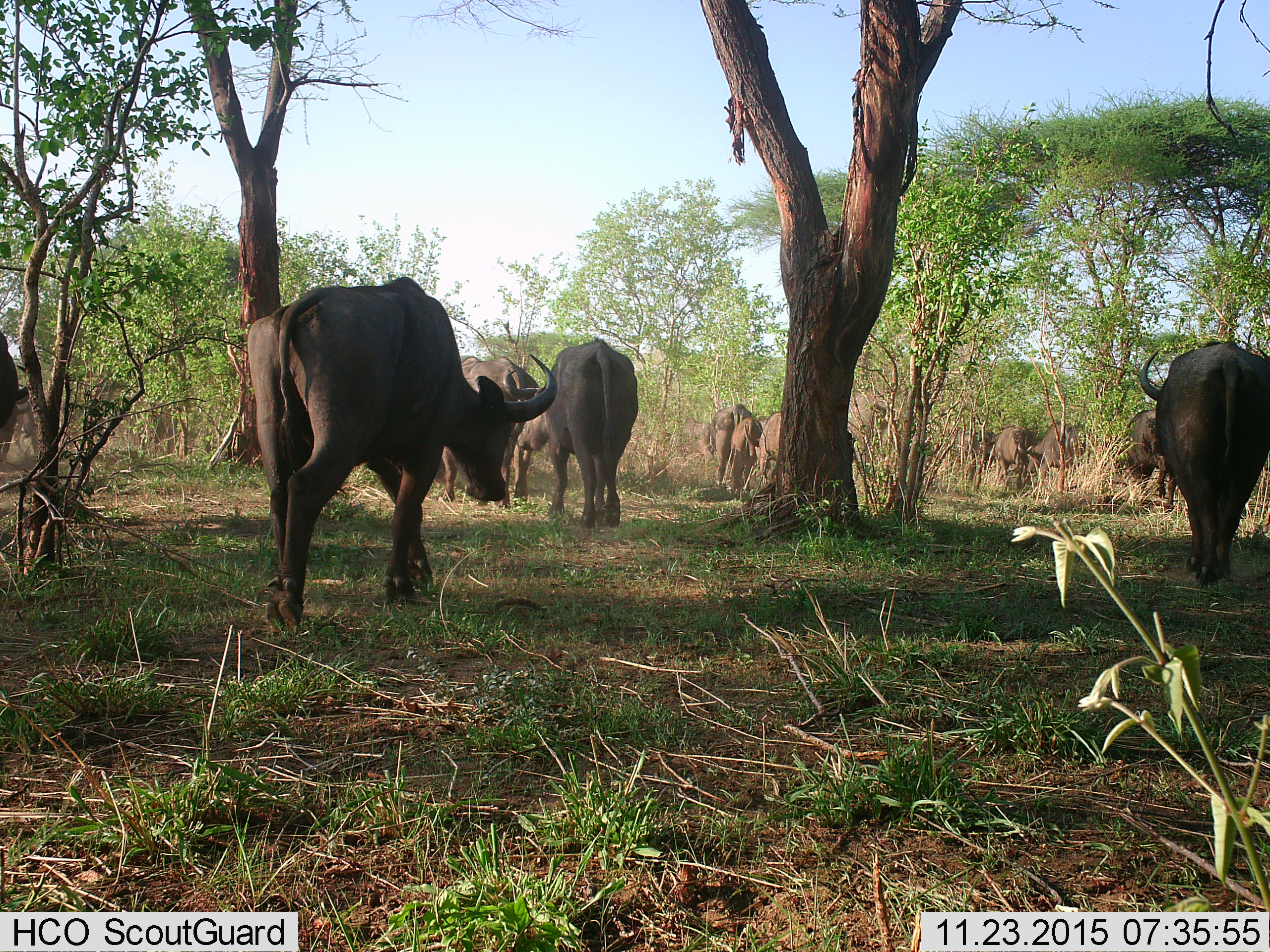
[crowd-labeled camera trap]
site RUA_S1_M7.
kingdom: Animalia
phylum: Chordata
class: Mammalia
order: Artiodactyla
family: Bovidae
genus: Syncerus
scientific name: Syncerus caffer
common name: african buffalo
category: buffalo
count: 11-50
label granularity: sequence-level